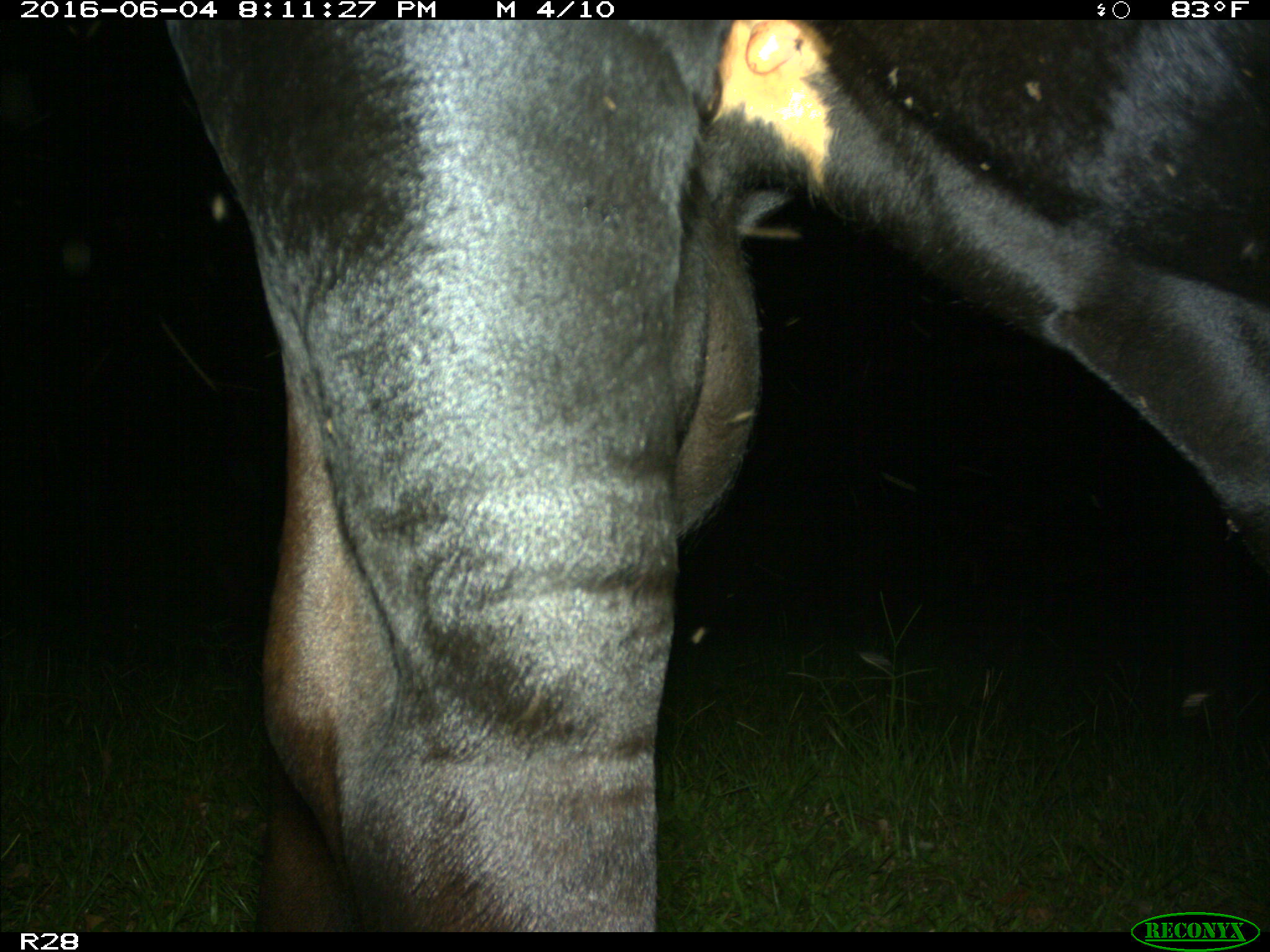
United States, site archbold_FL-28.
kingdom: Animalia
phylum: Chordata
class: Mammalia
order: Artiodactyla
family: Bovidae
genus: Bos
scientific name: Bos taurus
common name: domestic cow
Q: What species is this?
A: Bos taurus (domestic cow).